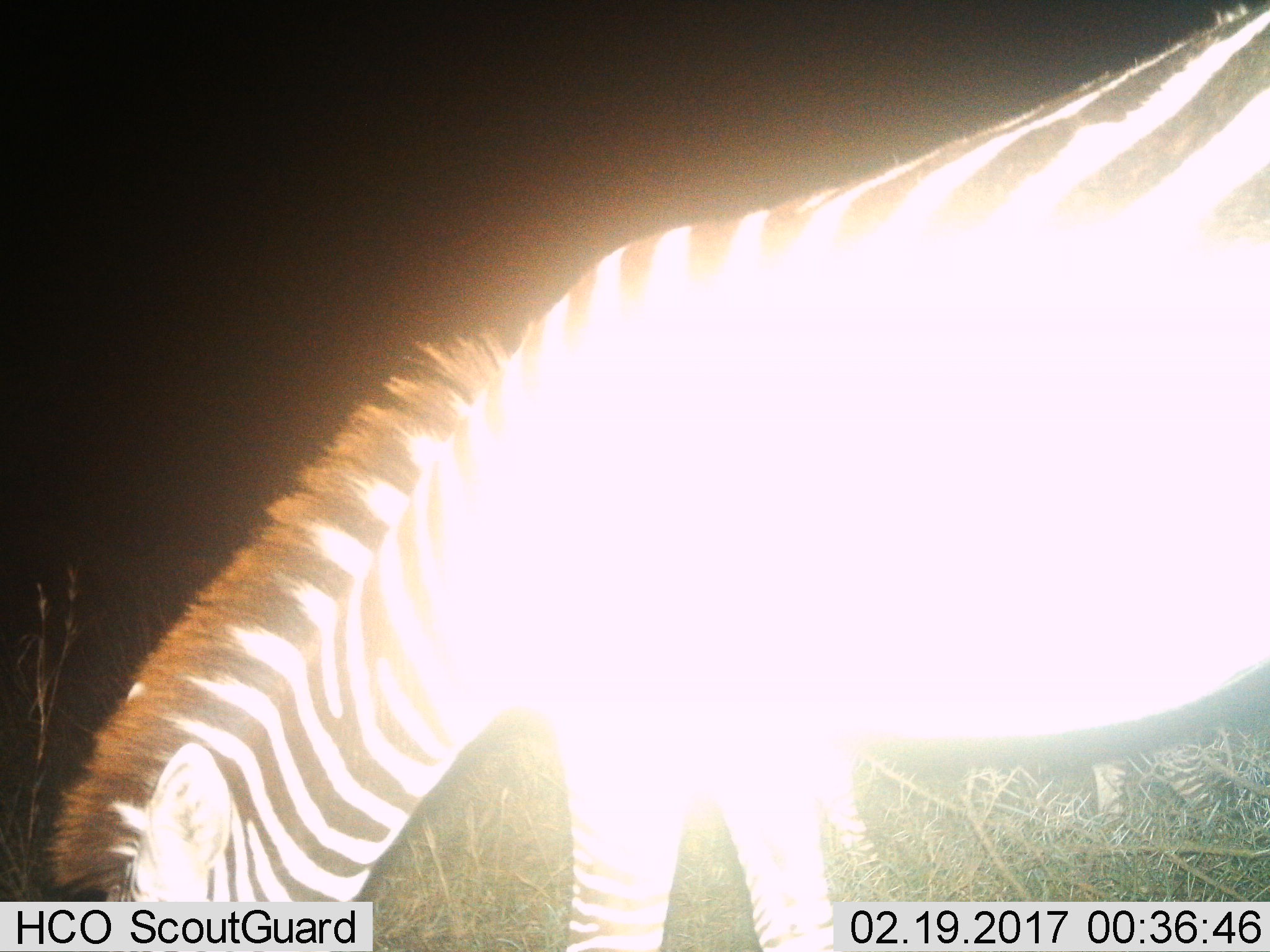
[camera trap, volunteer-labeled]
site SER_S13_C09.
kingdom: Animalia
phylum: Chordata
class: Mammalia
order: Perissodactyla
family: Equidae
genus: Equus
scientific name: Equus quagga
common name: plains zebra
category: zebraplains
Zebraplains (plains zebra) (Equus quagga), count 1. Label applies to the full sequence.